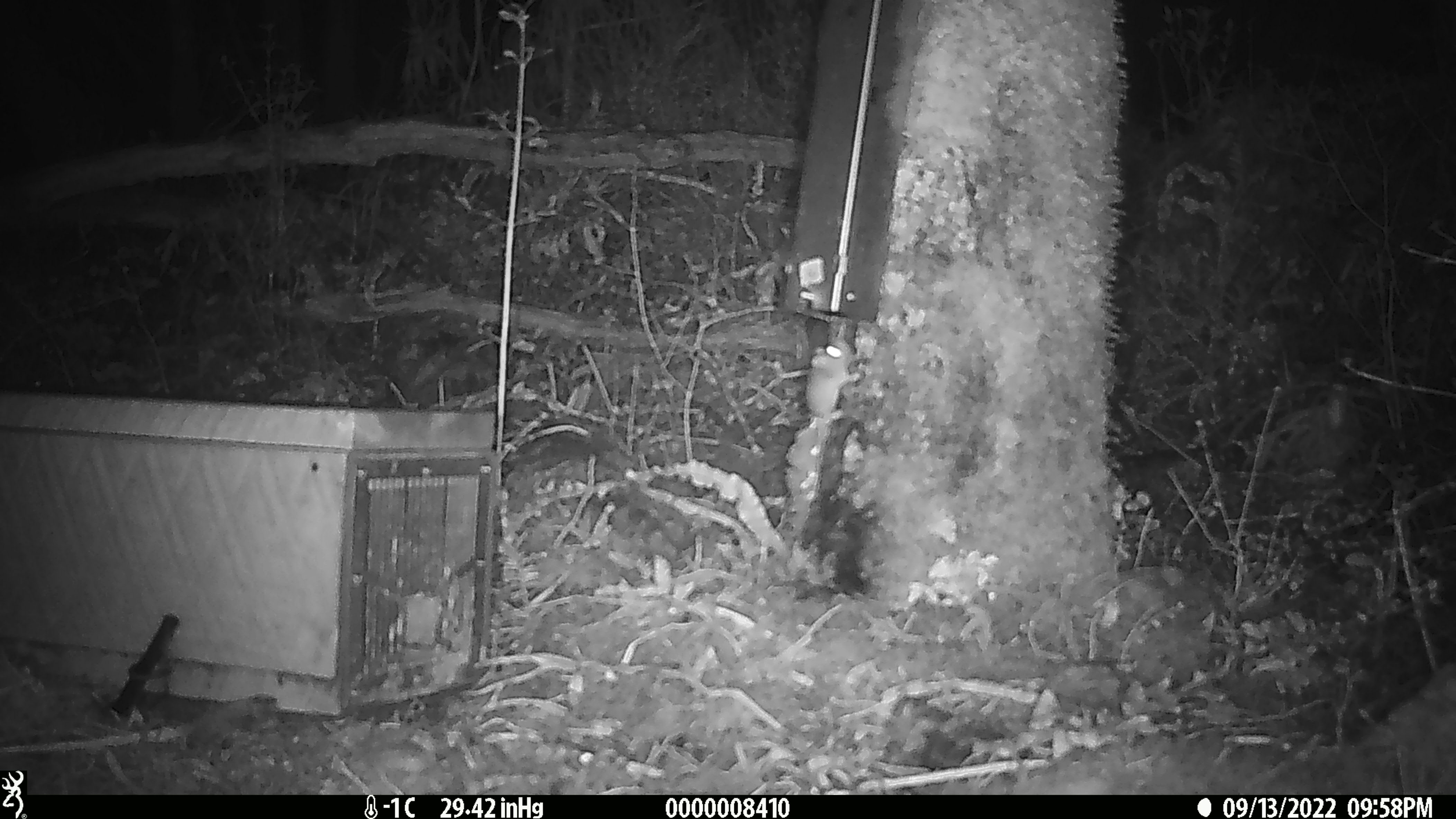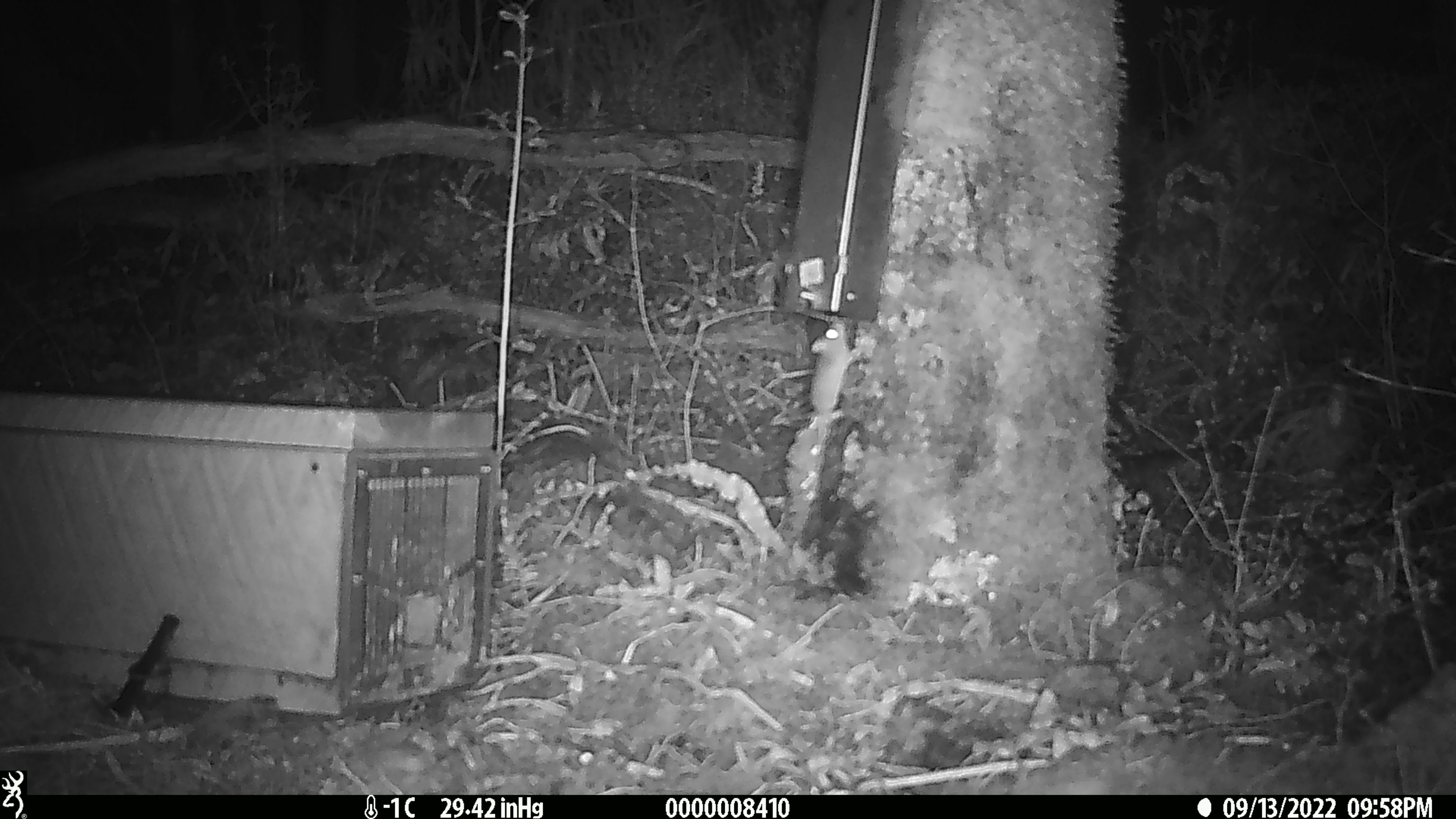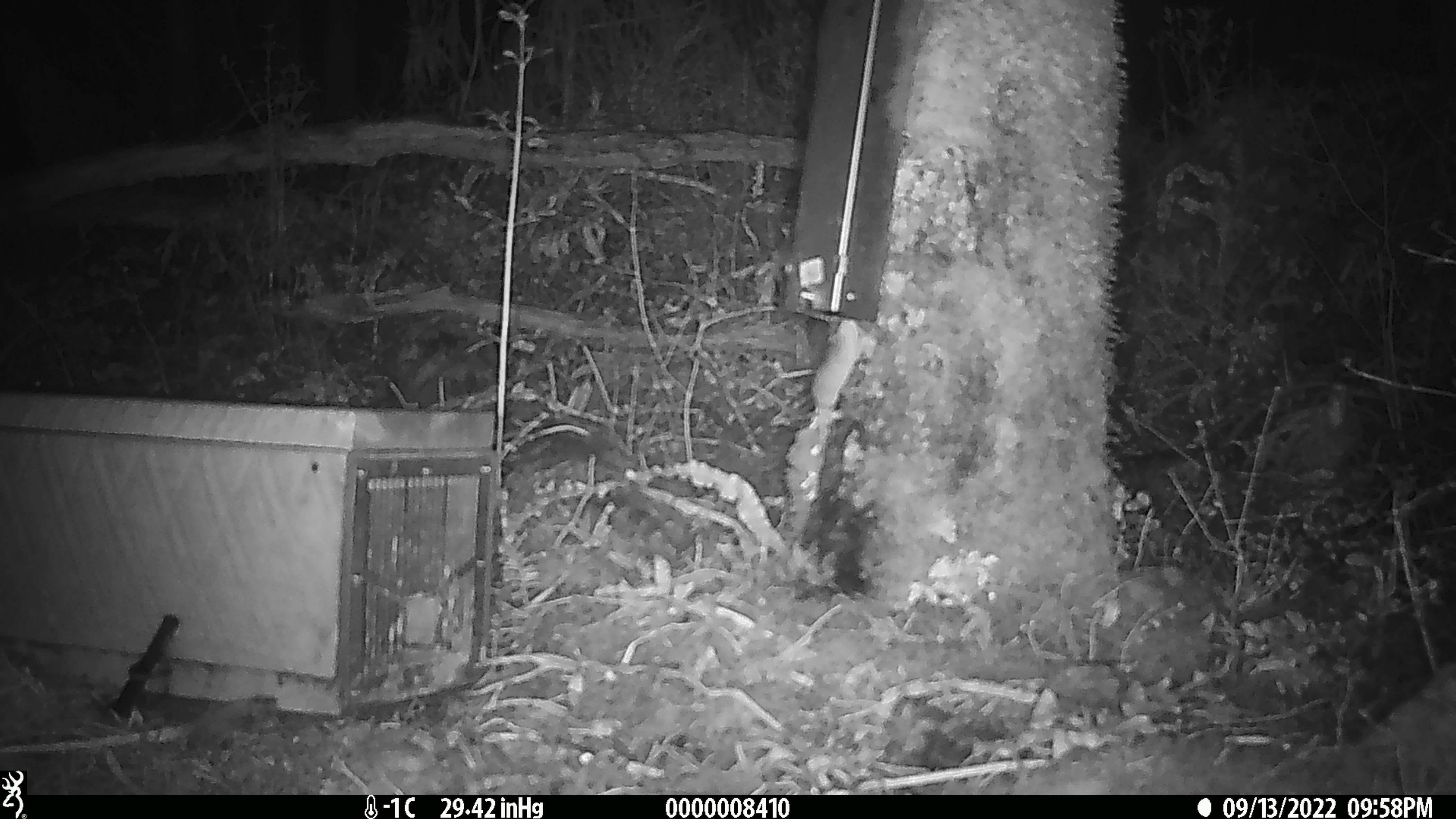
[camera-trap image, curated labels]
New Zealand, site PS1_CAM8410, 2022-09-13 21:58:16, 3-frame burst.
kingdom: Animalia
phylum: Chordata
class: Mammalia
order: Rodentia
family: Muridae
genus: Mus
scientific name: Mus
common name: mouse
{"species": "mouse (Mus)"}